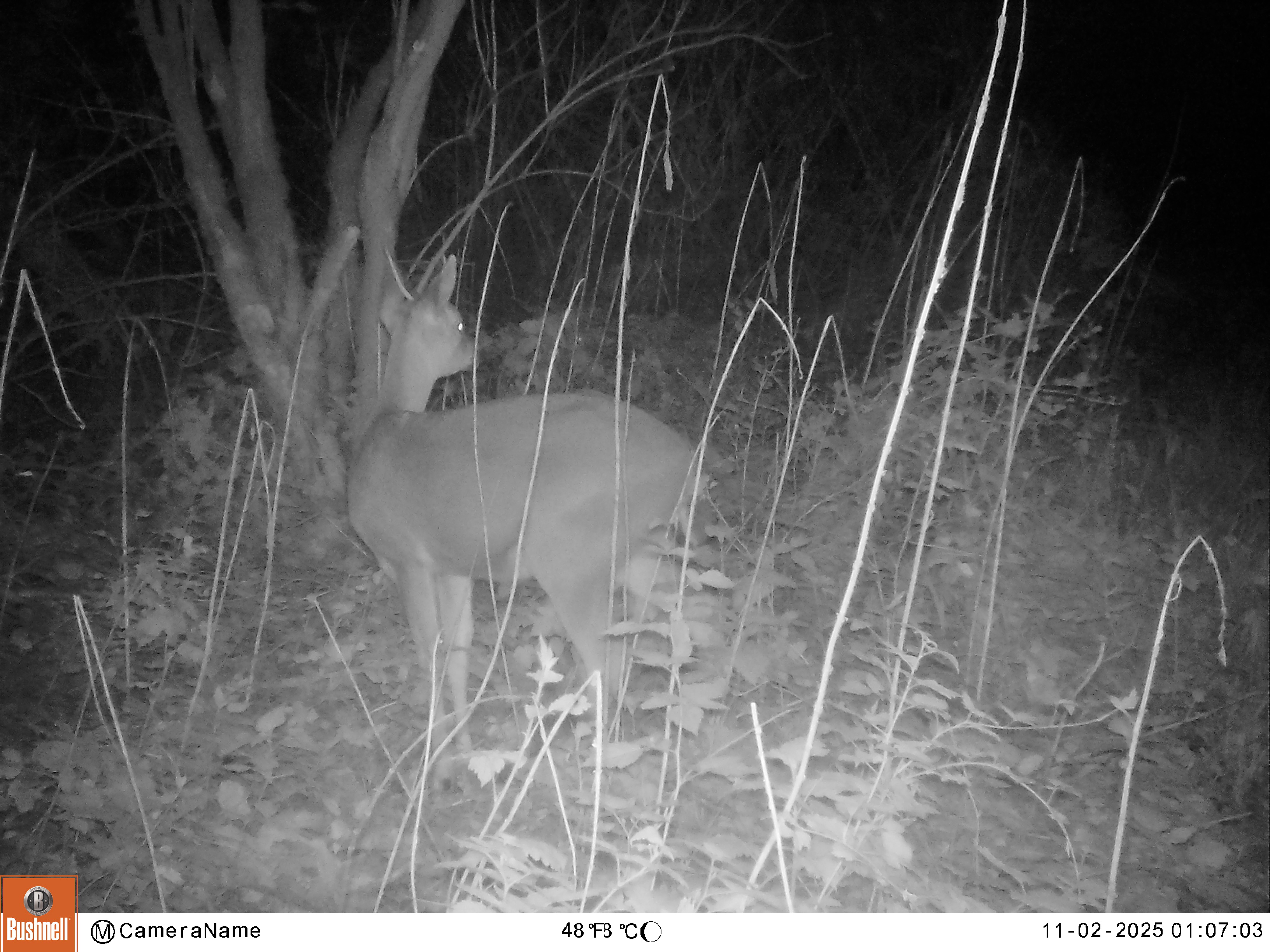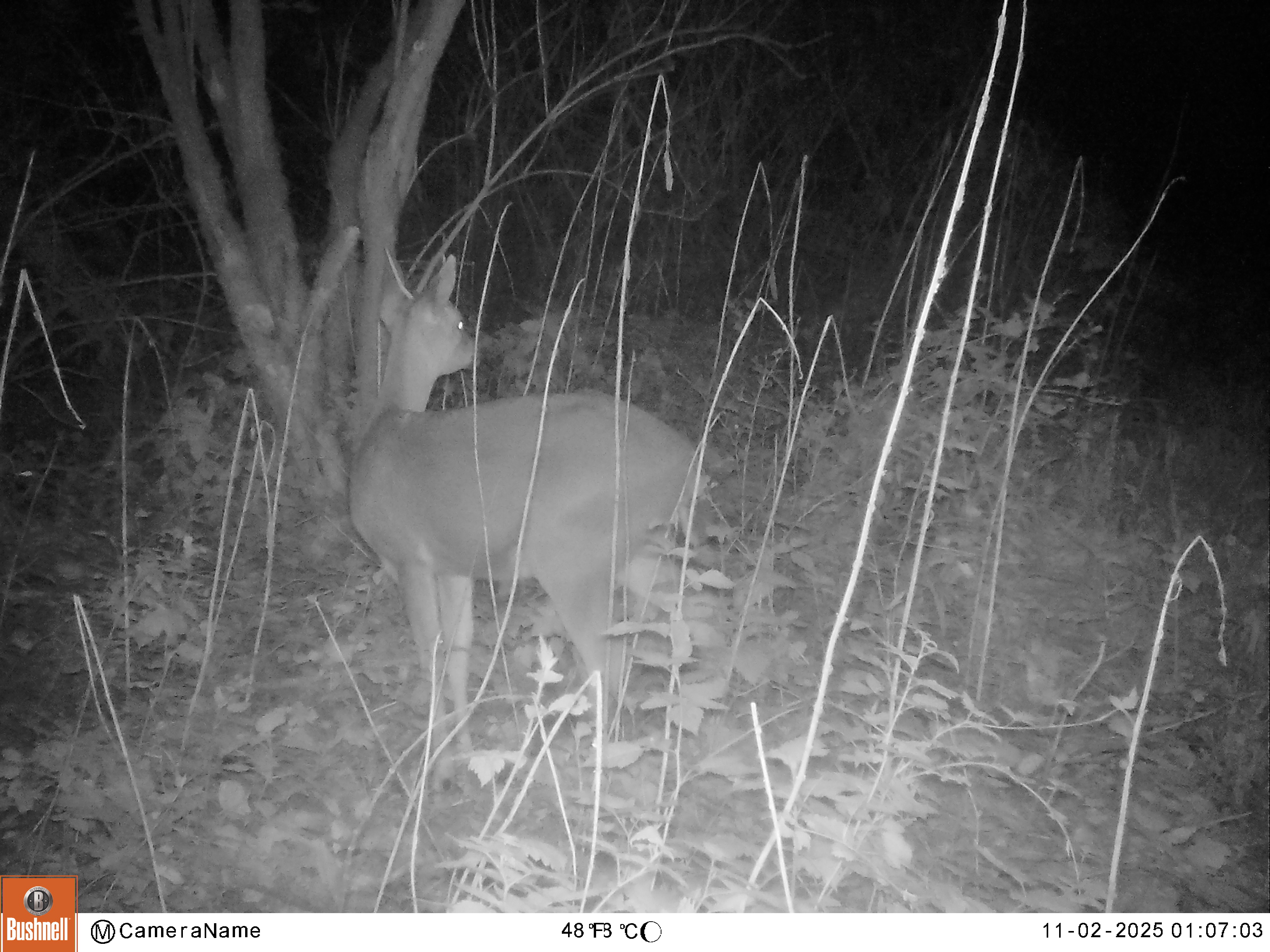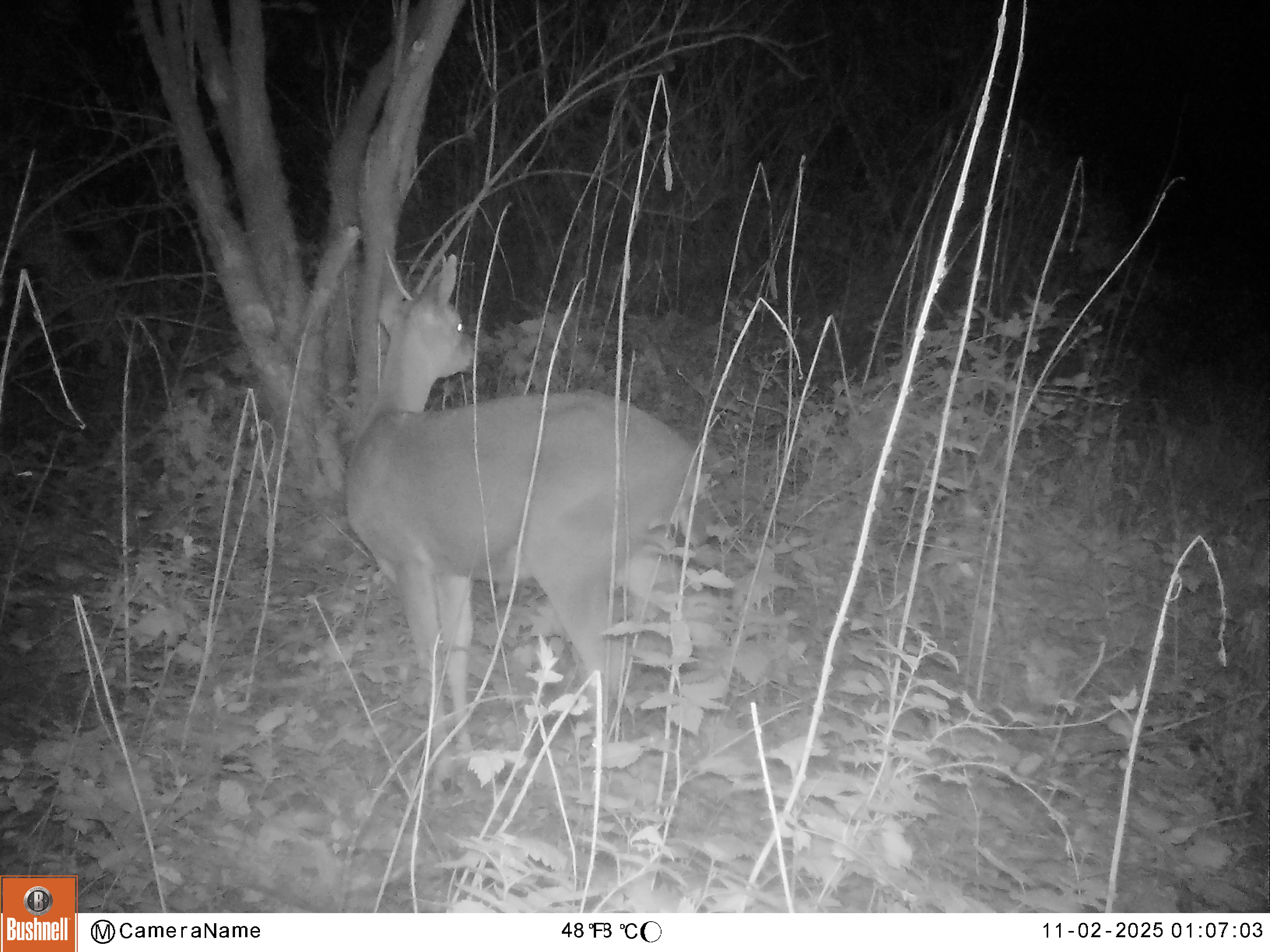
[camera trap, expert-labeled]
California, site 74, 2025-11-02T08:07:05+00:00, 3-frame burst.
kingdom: Animalia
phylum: Chordata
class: Mammalia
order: Artiodactyla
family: Cervidae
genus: Odocoileus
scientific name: Odocoileus hemionus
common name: mule deer